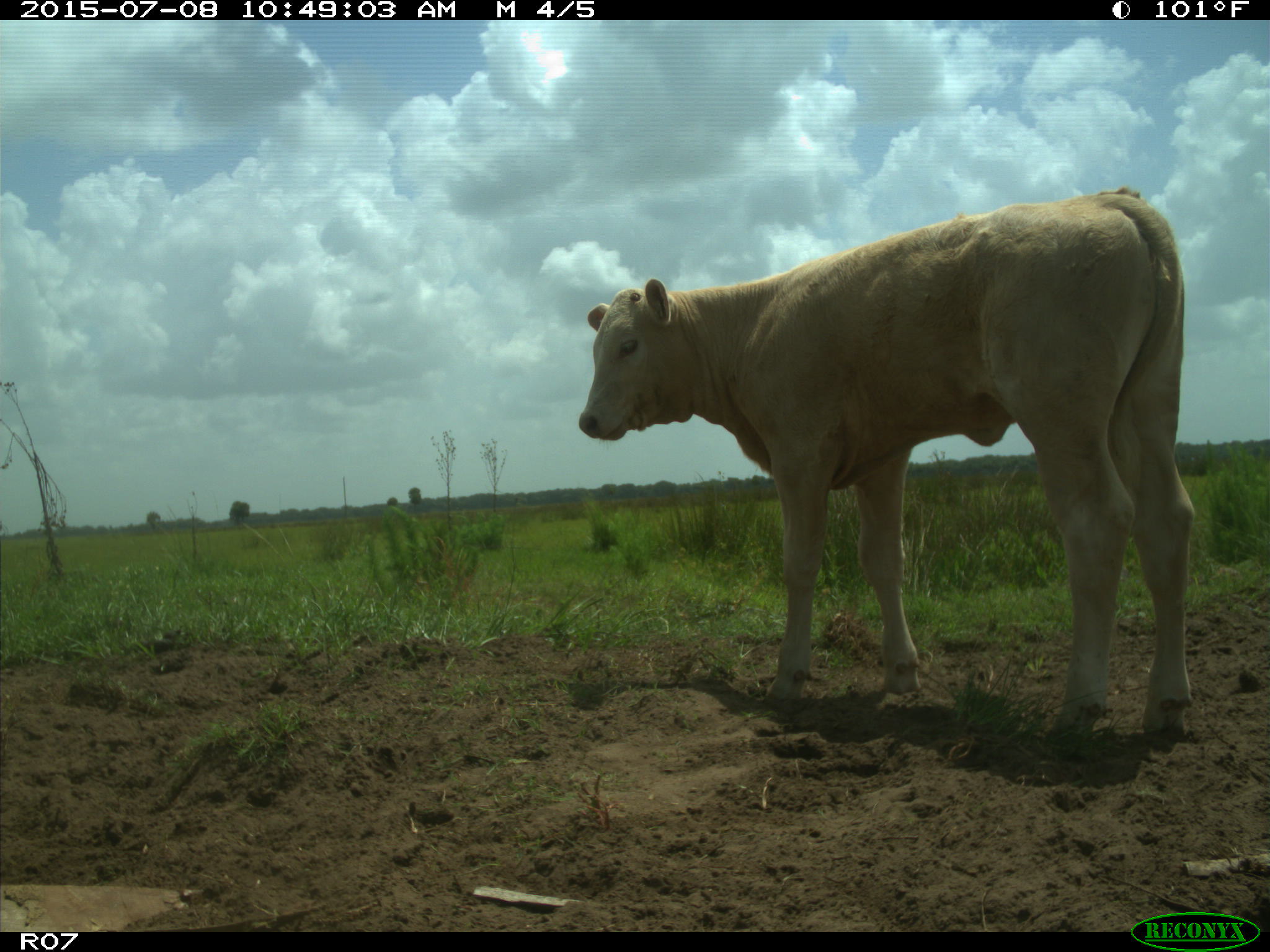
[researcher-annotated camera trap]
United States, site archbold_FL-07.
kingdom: Animalia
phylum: Chordata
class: Mammalia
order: Artiodactyla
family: Bovidae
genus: Bos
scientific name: Bos taurus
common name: domestic cow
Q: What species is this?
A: Bos taurus (domestic cow).